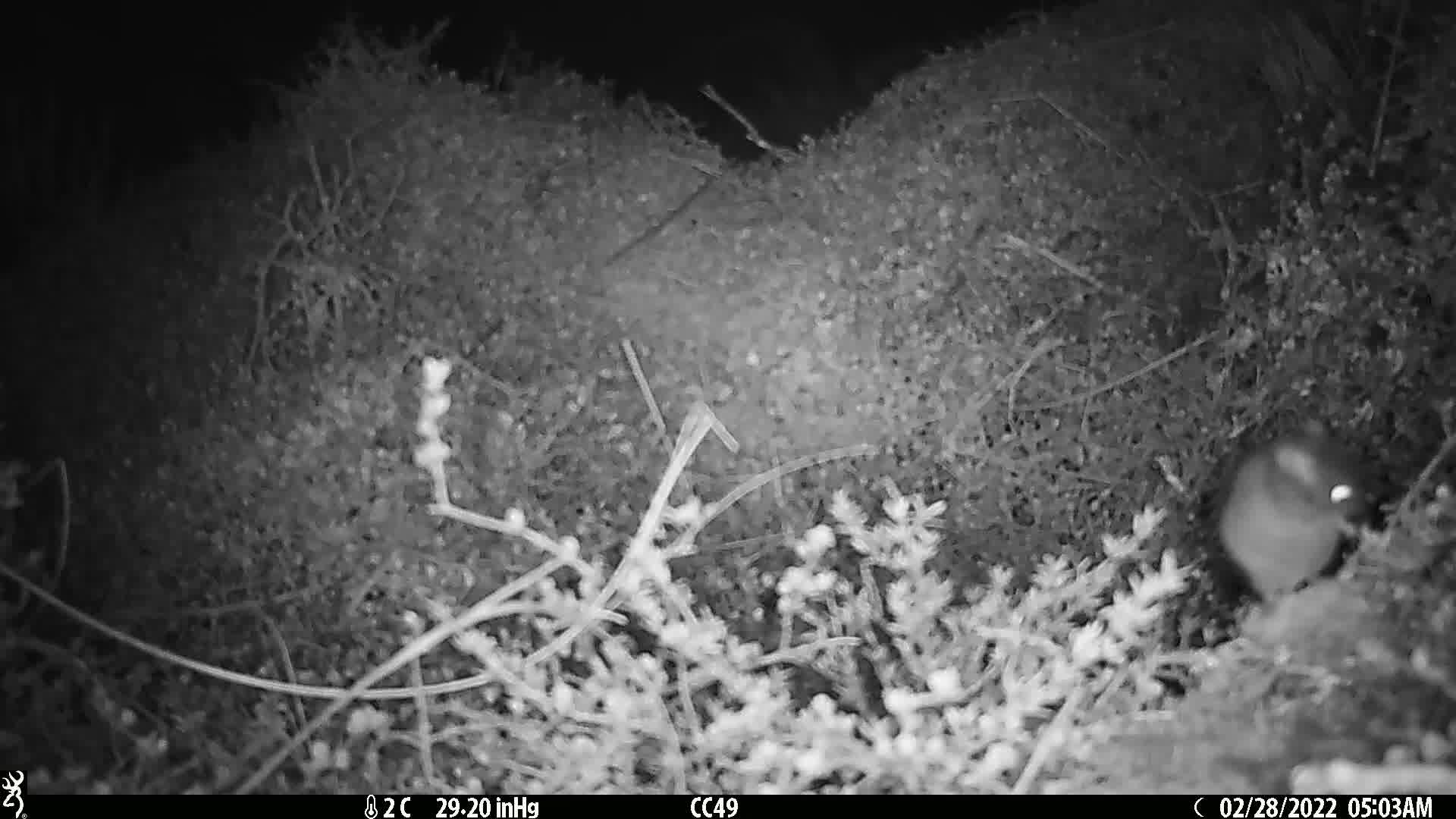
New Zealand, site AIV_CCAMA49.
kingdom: Animalia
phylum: Chordata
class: Mammalia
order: Rodentia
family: Muridae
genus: Mus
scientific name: Mus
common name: mouse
Mouse (Mus).